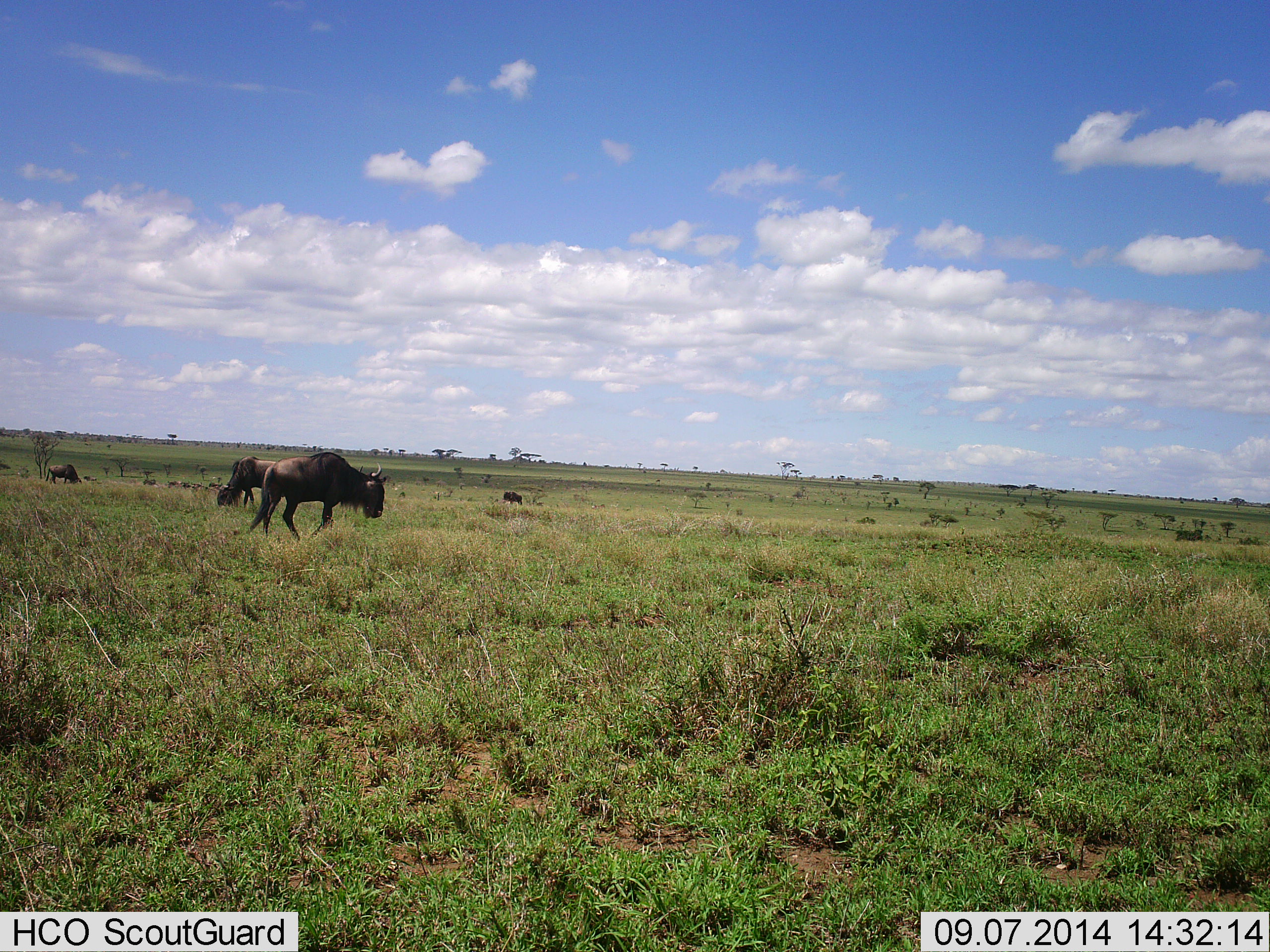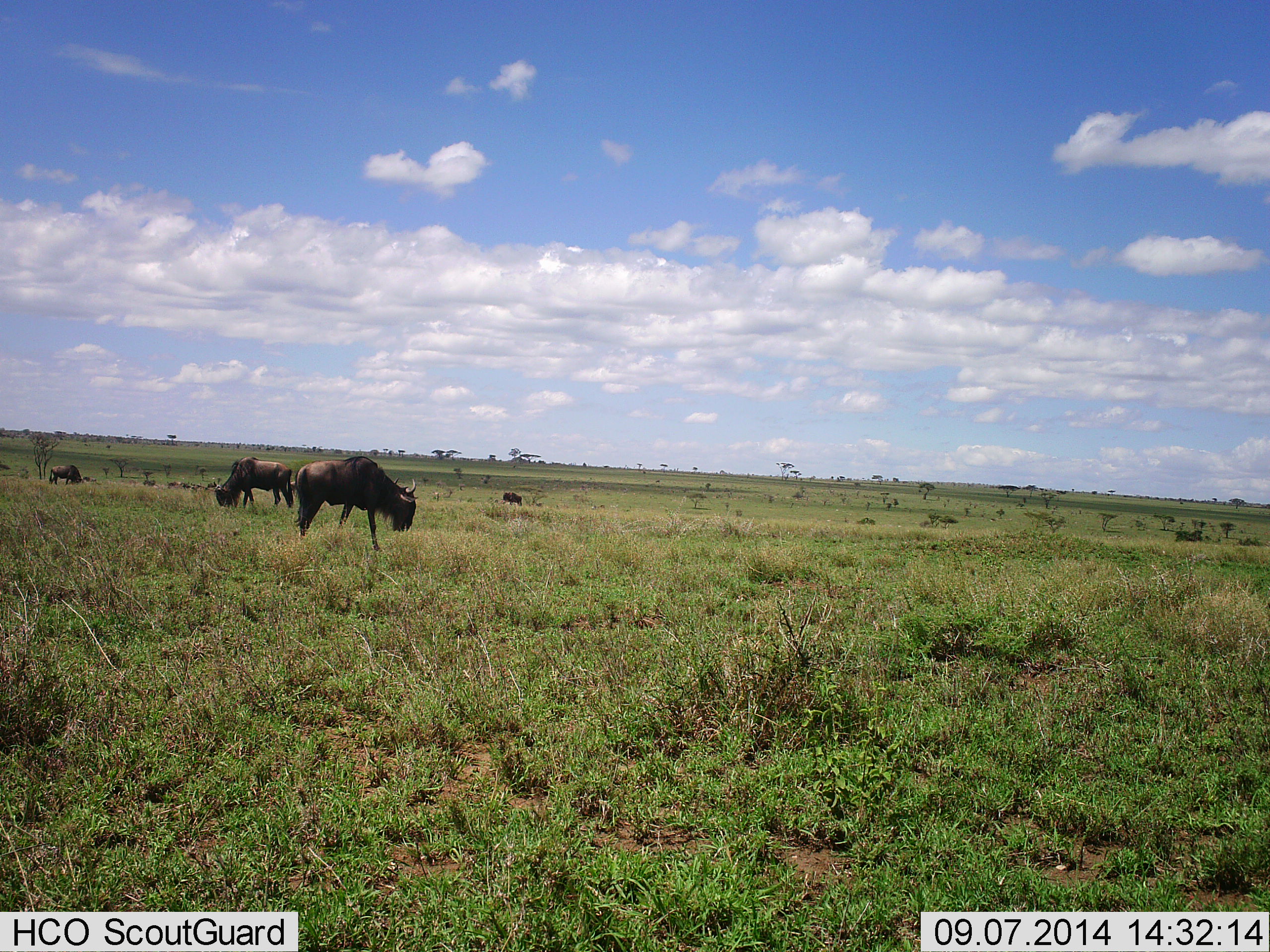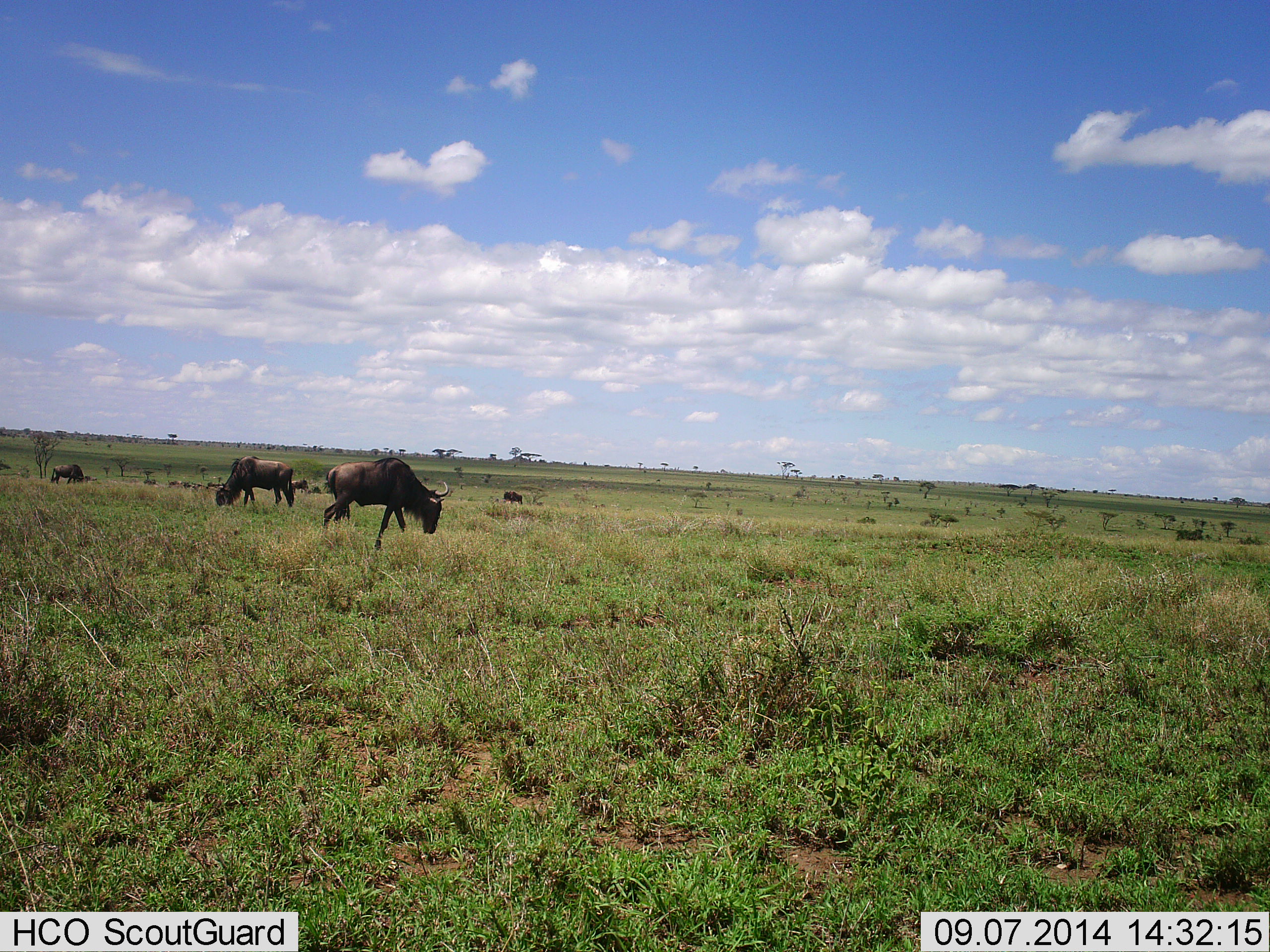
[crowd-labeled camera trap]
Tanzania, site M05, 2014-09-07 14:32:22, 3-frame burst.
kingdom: Animalia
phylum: Chordata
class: Mammalia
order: Artiodactyla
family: Bovidae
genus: Connochaetes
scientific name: Connochaetes taurinus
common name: blue wildebeest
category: wildebeest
Wildebeest (blue wildebeest) (Connochaetes taurinus), count 5. Behavior (volunteer vote fractions): standing 30%, resting 10%, moving 50%, interacting 0%. Young present (vote fraction): 0%. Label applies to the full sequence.